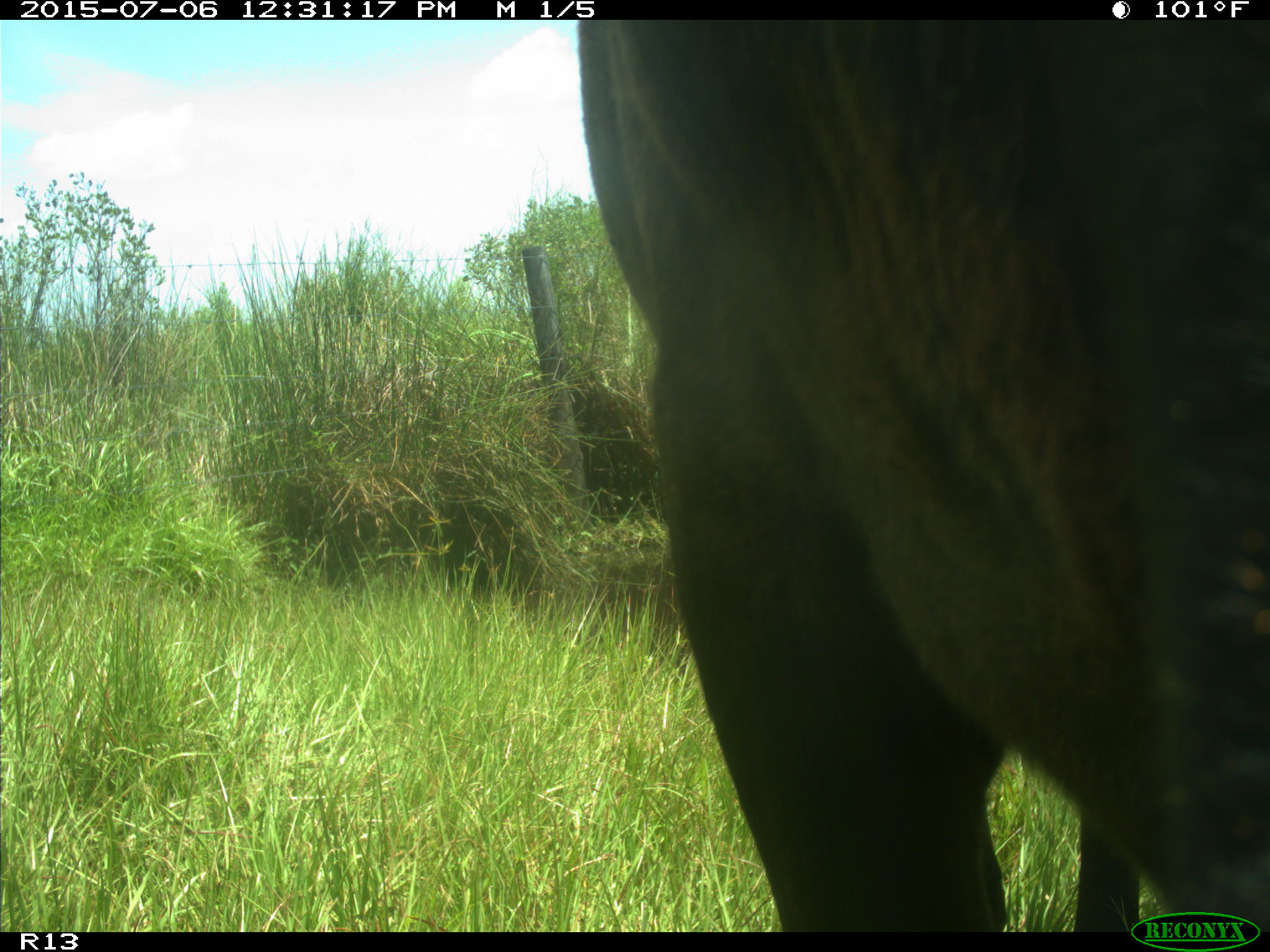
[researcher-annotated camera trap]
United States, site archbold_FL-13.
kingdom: Animalia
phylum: Chordata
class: Mammalia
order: Artiodactyla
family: Bovidae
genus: Bos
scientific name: Bos taurus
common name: domestic cow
Bos taurus (domestic cow).